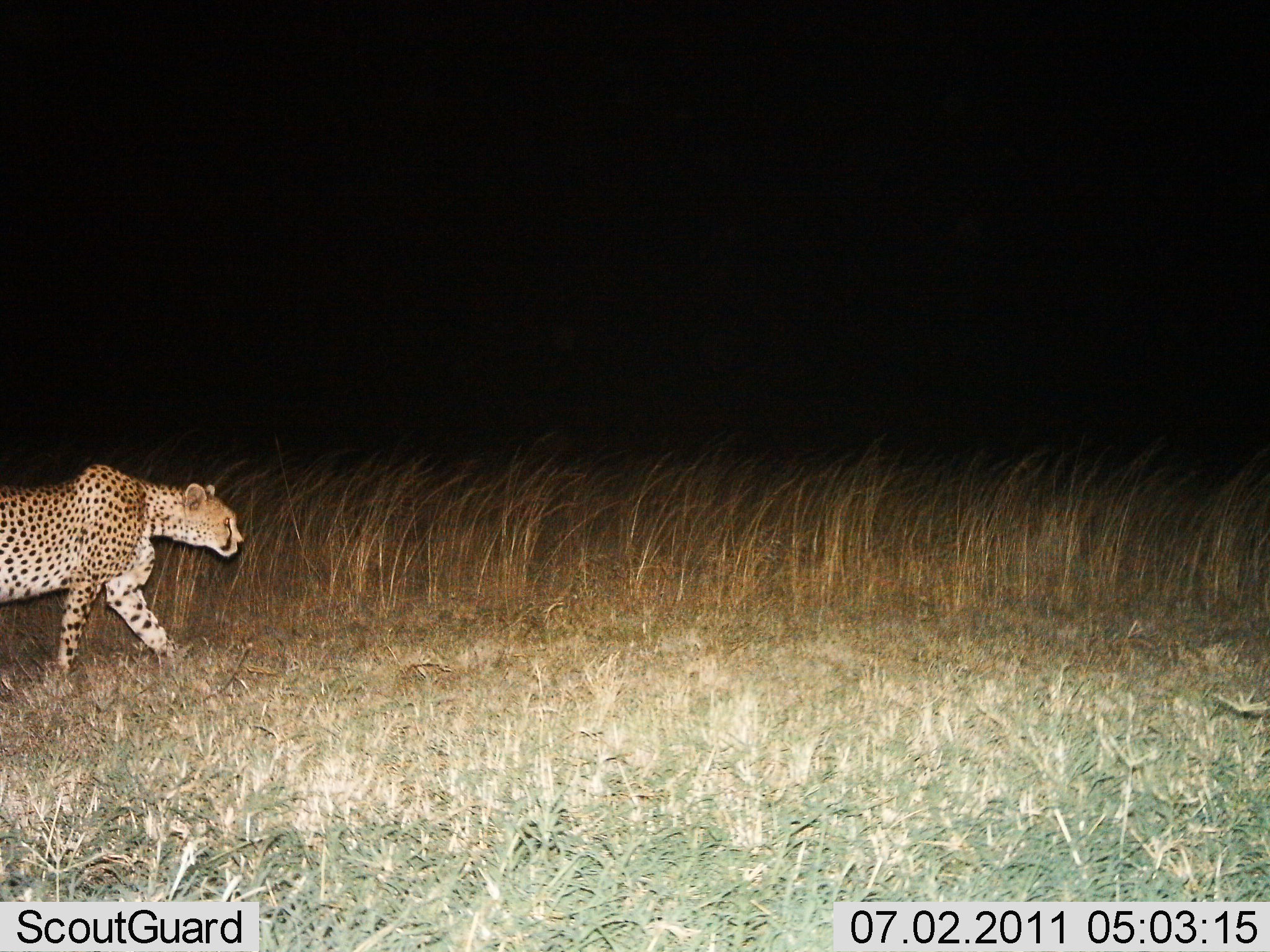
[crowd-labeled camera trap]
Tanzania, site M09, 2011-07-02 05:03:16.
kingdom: Animalia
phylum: Chordata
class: Mammalia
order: Carnivora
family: Felidae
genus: Acinonyx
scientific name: Acinonyx jubatus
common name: cheetah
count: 1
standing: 8%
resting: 0%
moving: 92%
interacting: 0%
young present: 0%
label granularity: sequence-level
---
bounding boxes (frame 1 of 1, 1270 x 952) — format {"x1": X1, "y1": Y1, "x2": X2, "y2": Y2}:
animal: {"x1": 0, "y1": 461, "x2": 248, "y2": 674}